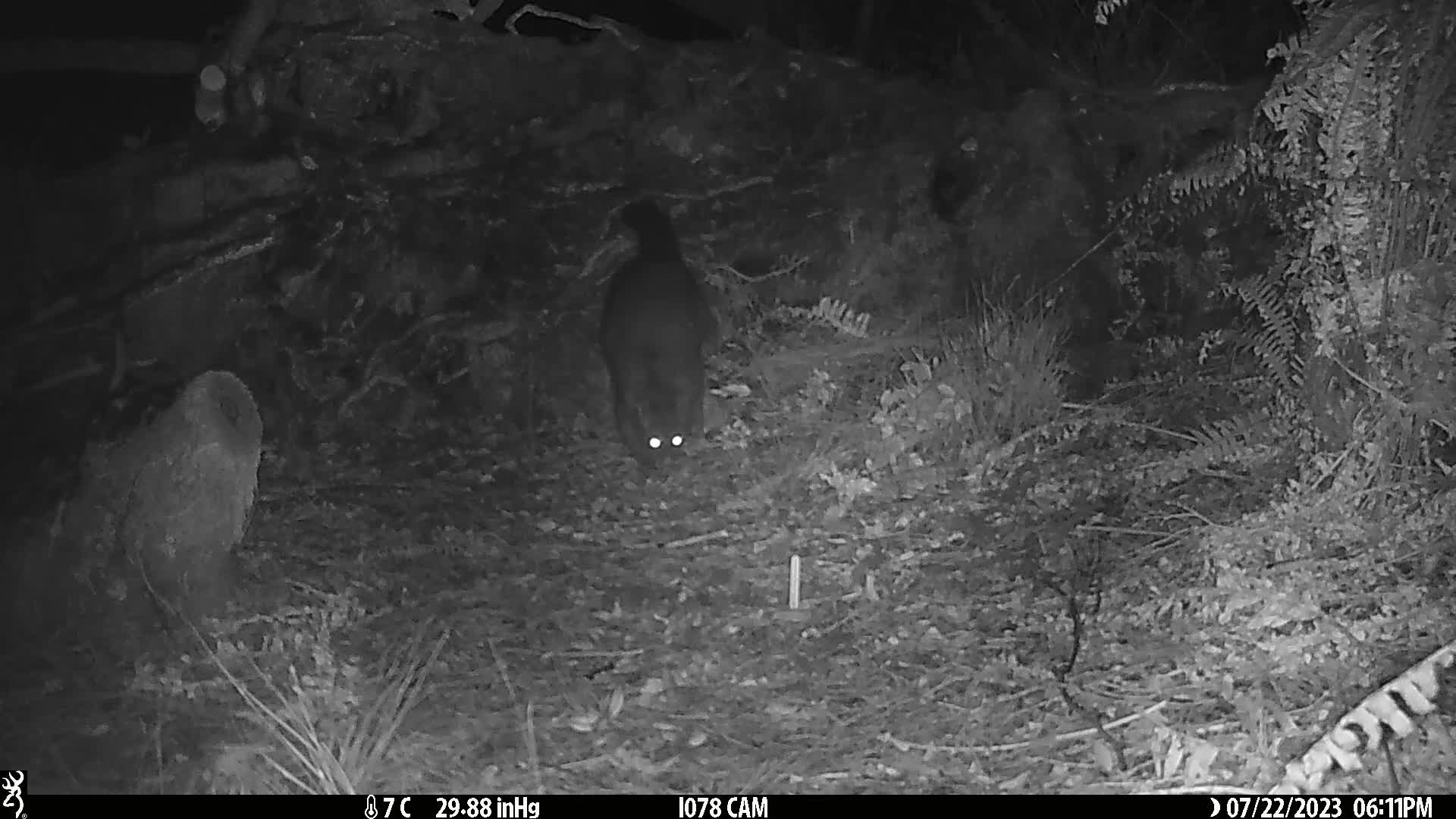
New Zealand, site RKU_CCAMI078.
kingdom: Animalia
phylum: Chordata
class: Mammalia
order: Diprotodontia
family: Phalangeridae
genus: Trichosurus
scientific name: Trichosurus vulpecula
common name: common brushtail possum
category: possum